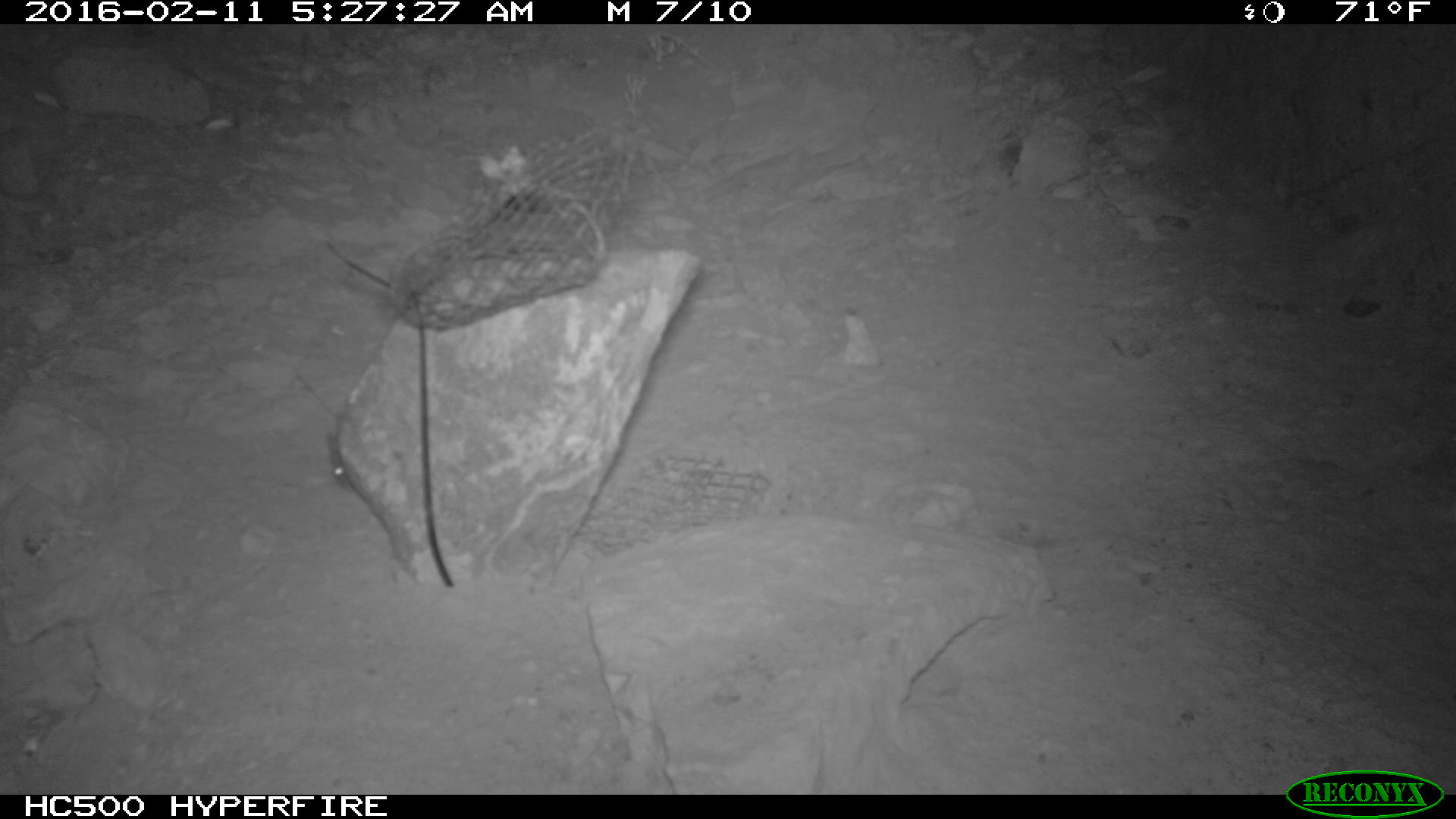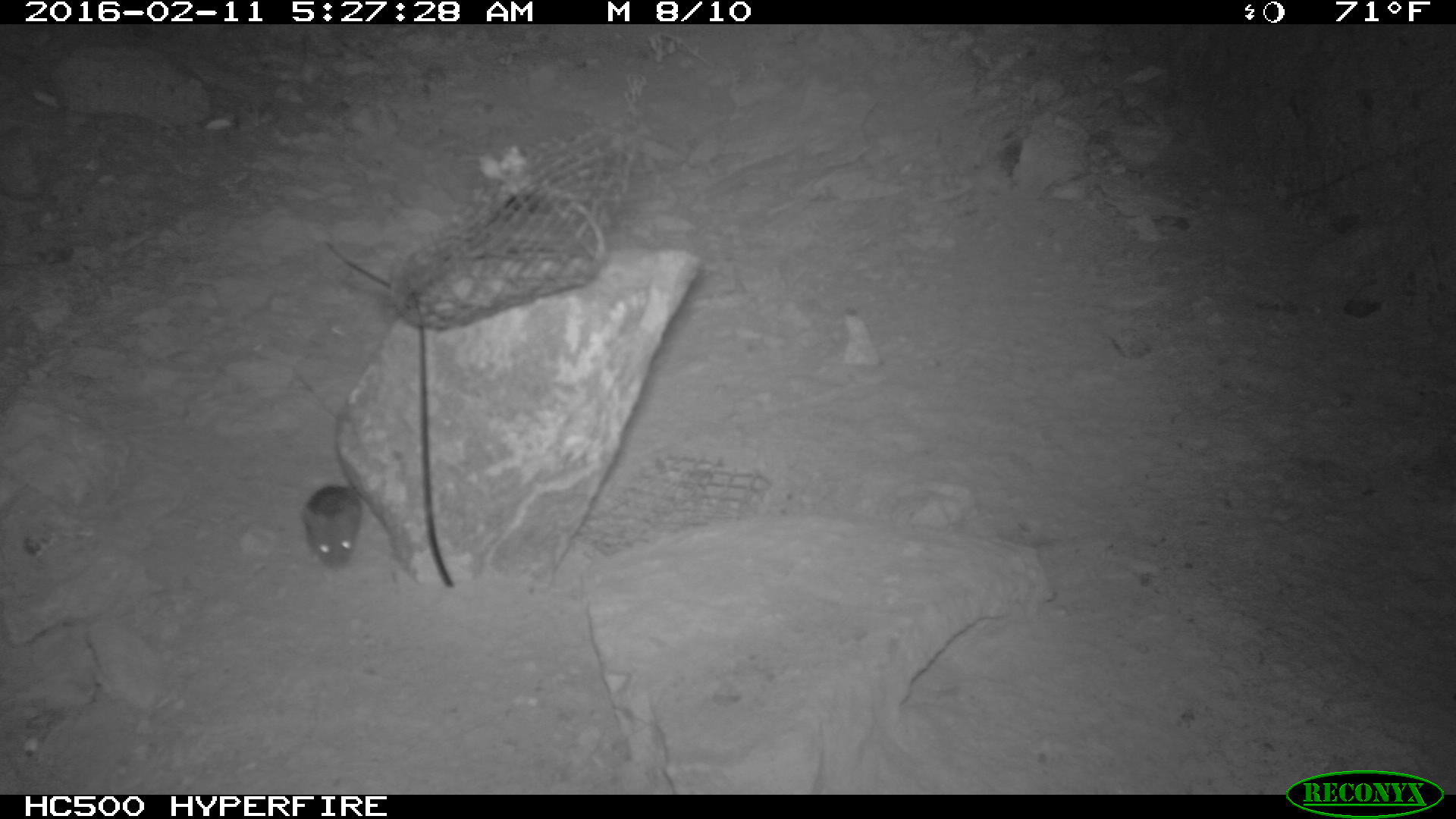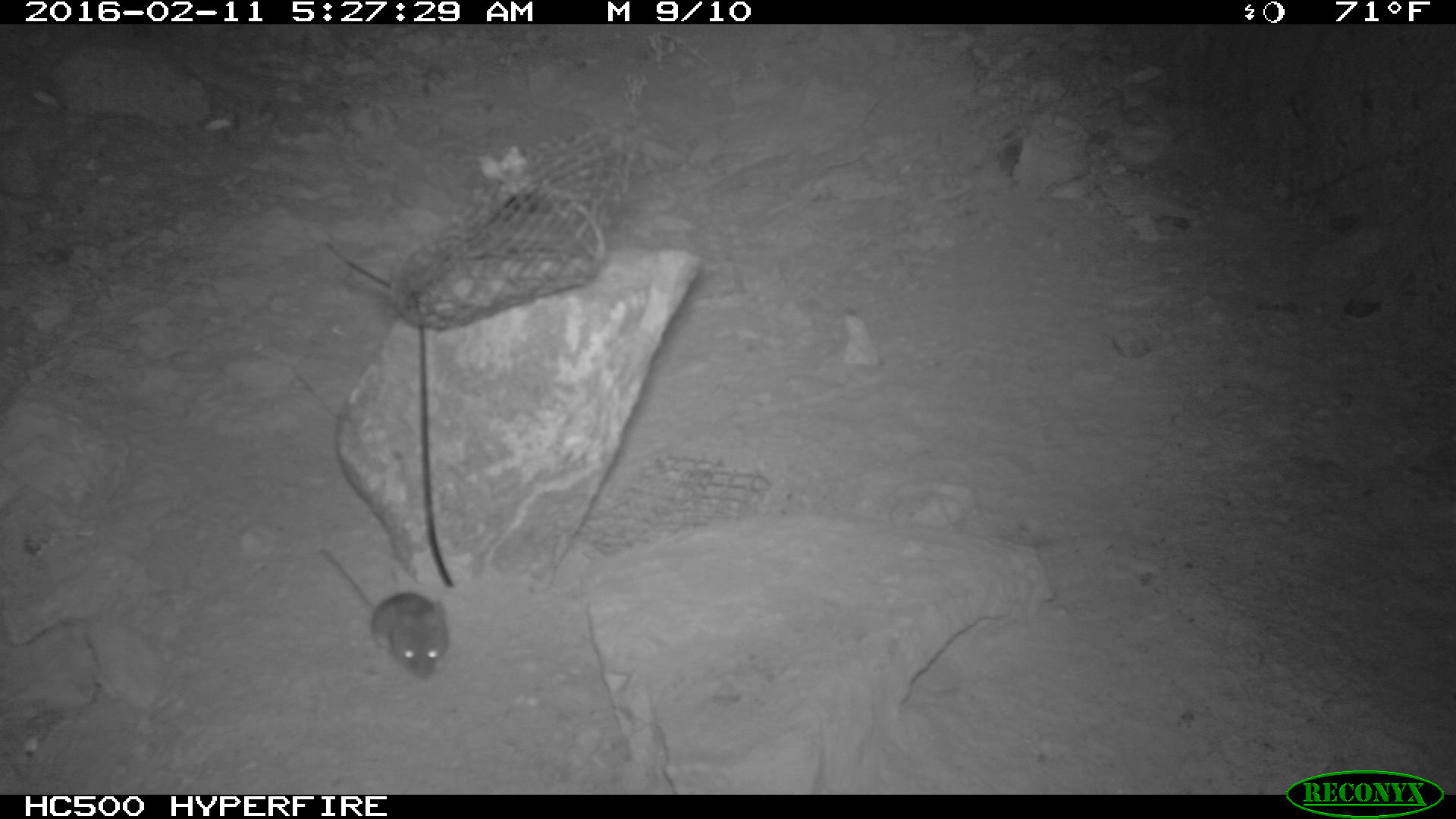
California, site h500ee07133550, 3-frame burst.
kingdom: Animalia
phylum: Chordata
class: Mammalia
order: Rodentia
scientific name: Rodentia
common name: rodent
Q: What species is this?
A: Rodent (Rodentia).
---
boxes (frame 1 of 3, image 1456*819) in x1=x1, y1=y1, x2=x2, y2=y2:
rodent: x1=319, y1=439, x2=355, y2=492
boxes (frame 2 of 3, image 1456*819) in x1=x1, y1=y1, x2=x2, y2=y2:
rodent: x1=300, y1=485, x2=362, y2=570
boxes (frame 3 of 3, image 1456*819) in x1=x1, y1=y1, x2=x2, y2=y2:
rodent: x1=318, y1=546, x2=448, y2=678